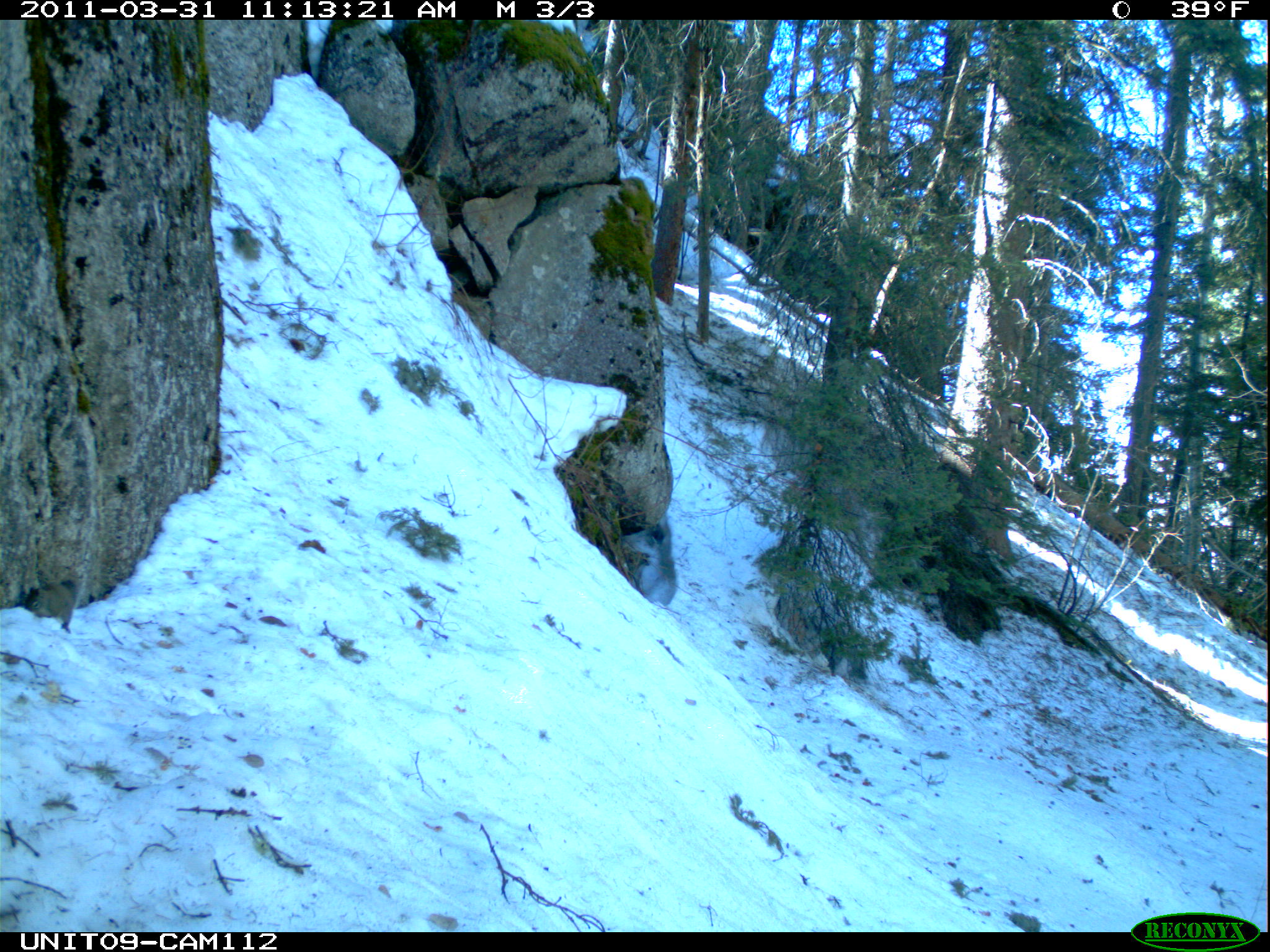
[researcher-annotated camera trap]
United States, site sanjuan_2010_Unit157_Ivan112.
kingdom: Animalia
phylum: Chordata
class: Mammalia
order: Rodentia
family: Sciuridae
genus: Tamiasciurus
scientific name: Tamiasciurus hudsonicus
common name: american red squirrel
Tamiasciurus hudsonicus (american red squirrel).